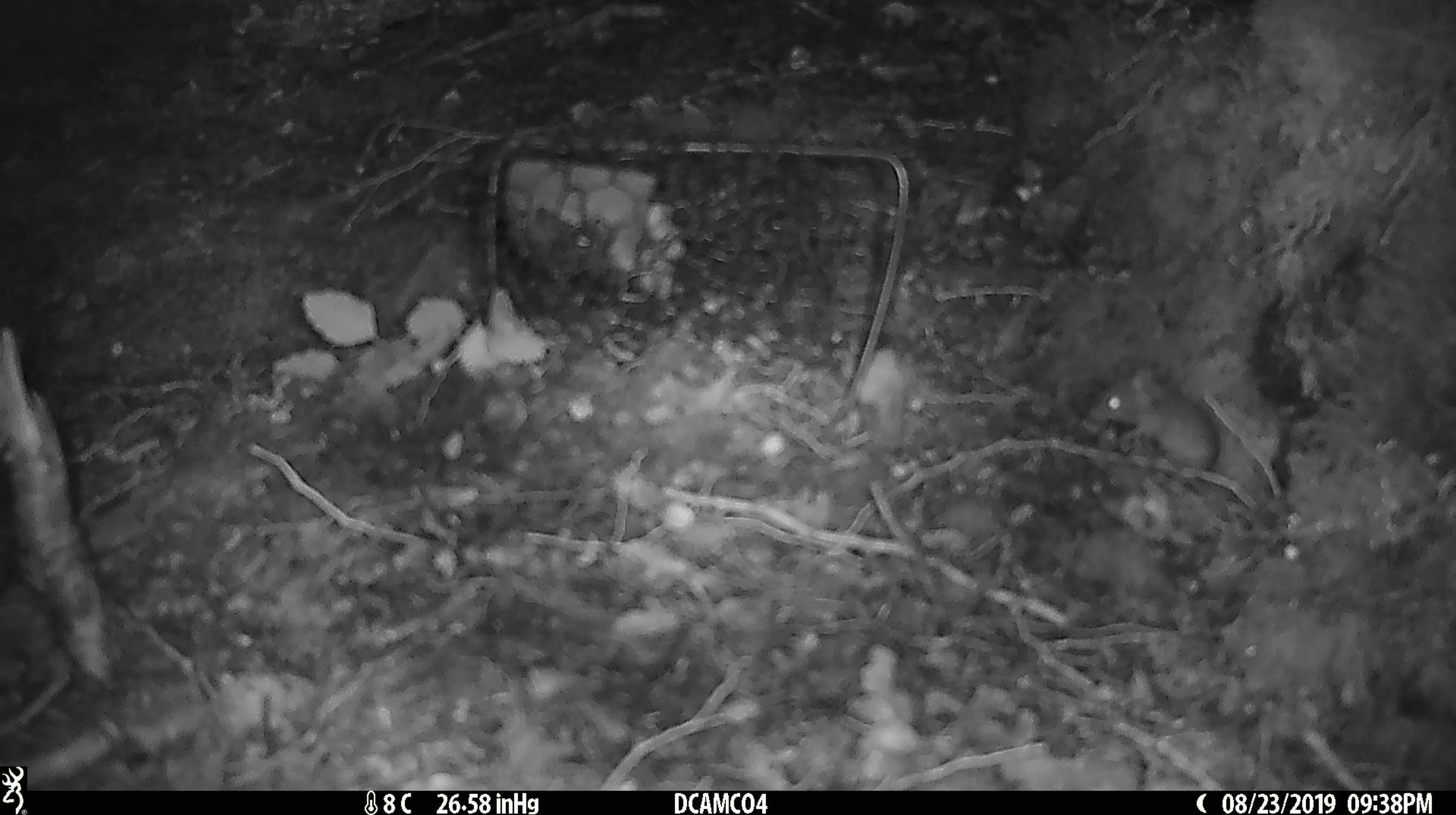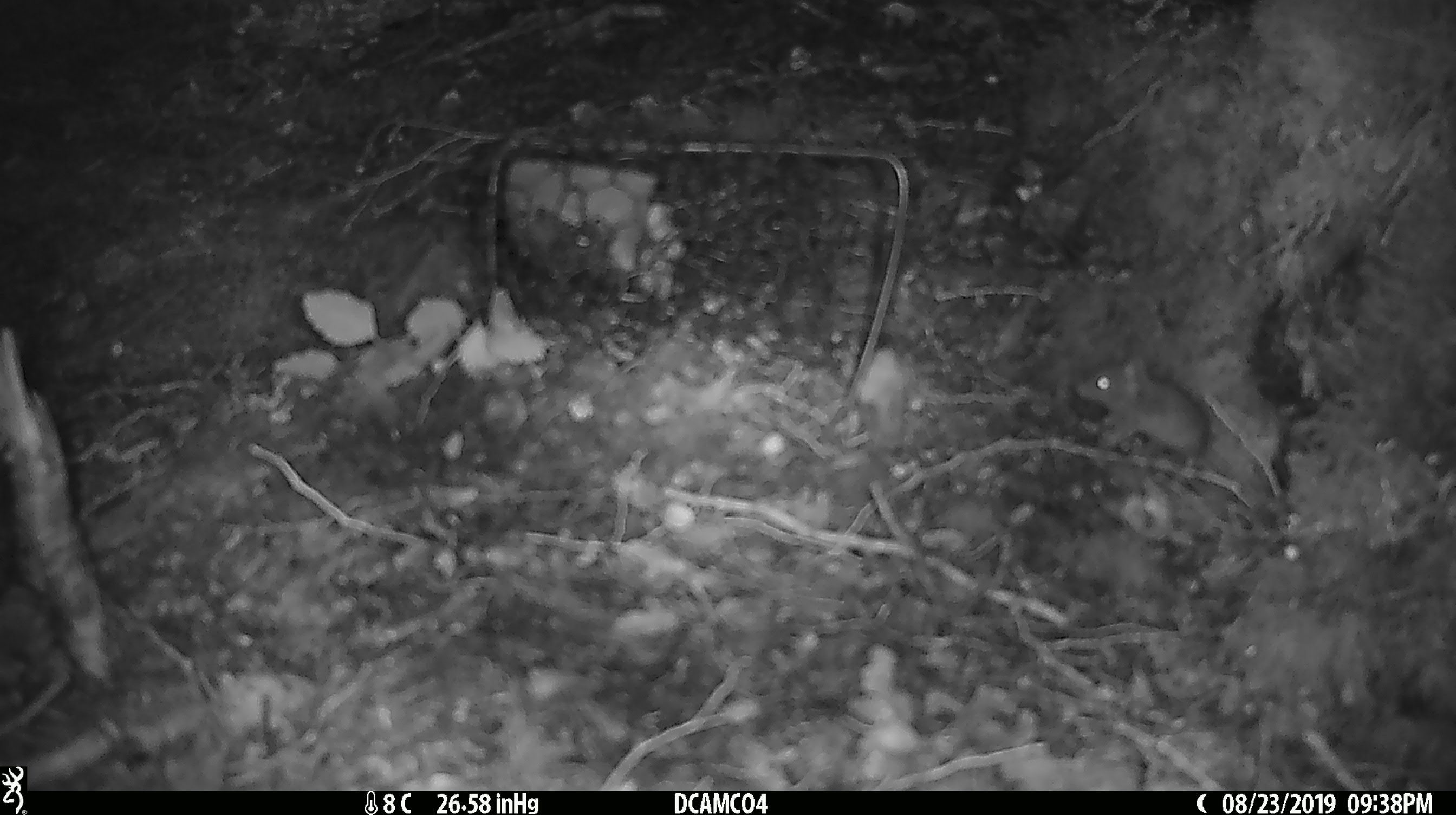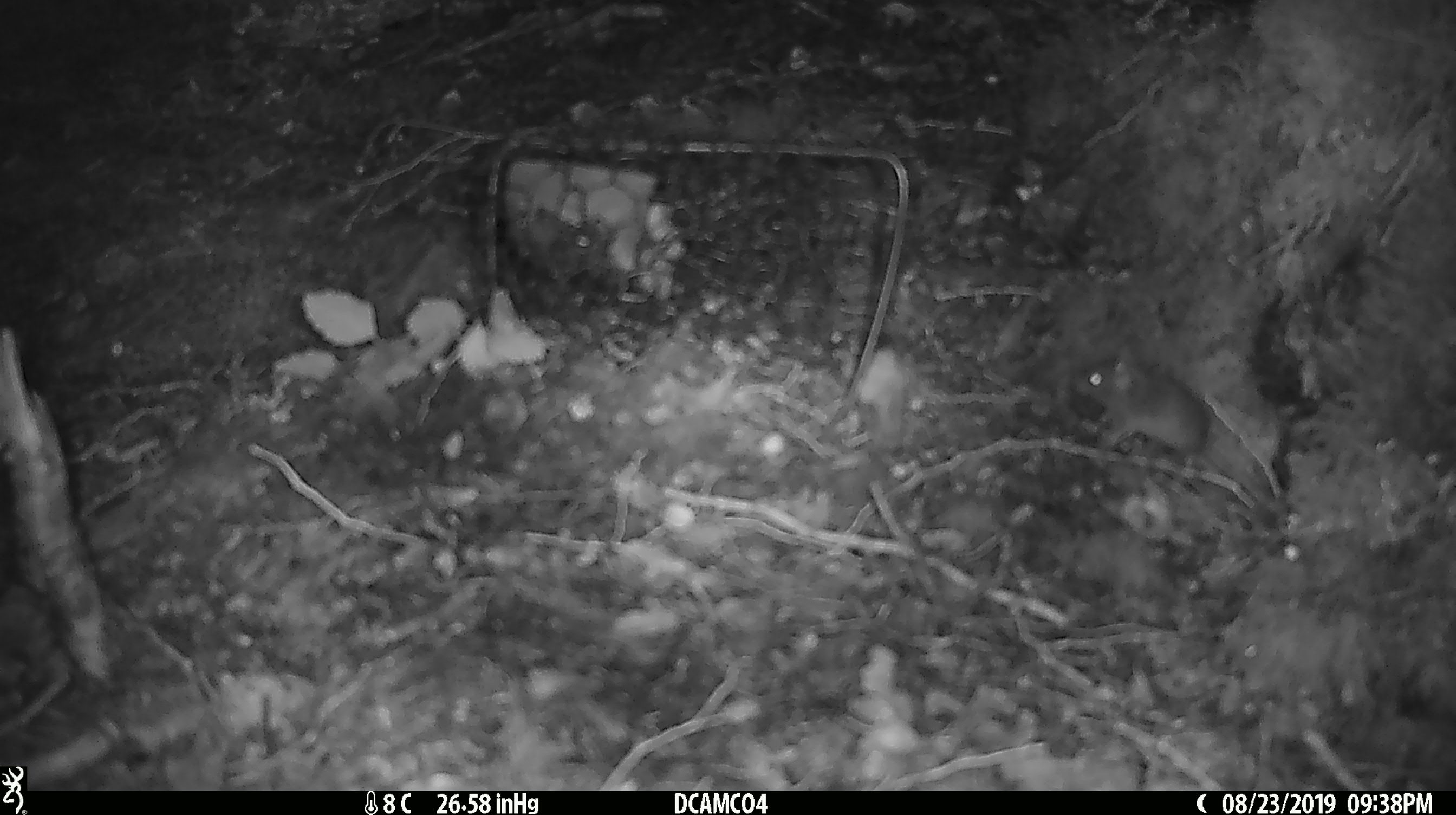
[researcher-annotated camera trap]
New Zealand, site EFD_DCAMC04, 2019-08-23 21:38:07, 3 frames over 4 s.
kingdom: Animalia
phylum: Chordata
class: Mammalia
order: Rodentia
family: Muridae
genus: Mus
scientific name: Mus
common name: mouse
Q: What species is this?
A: Mouse (Mus).